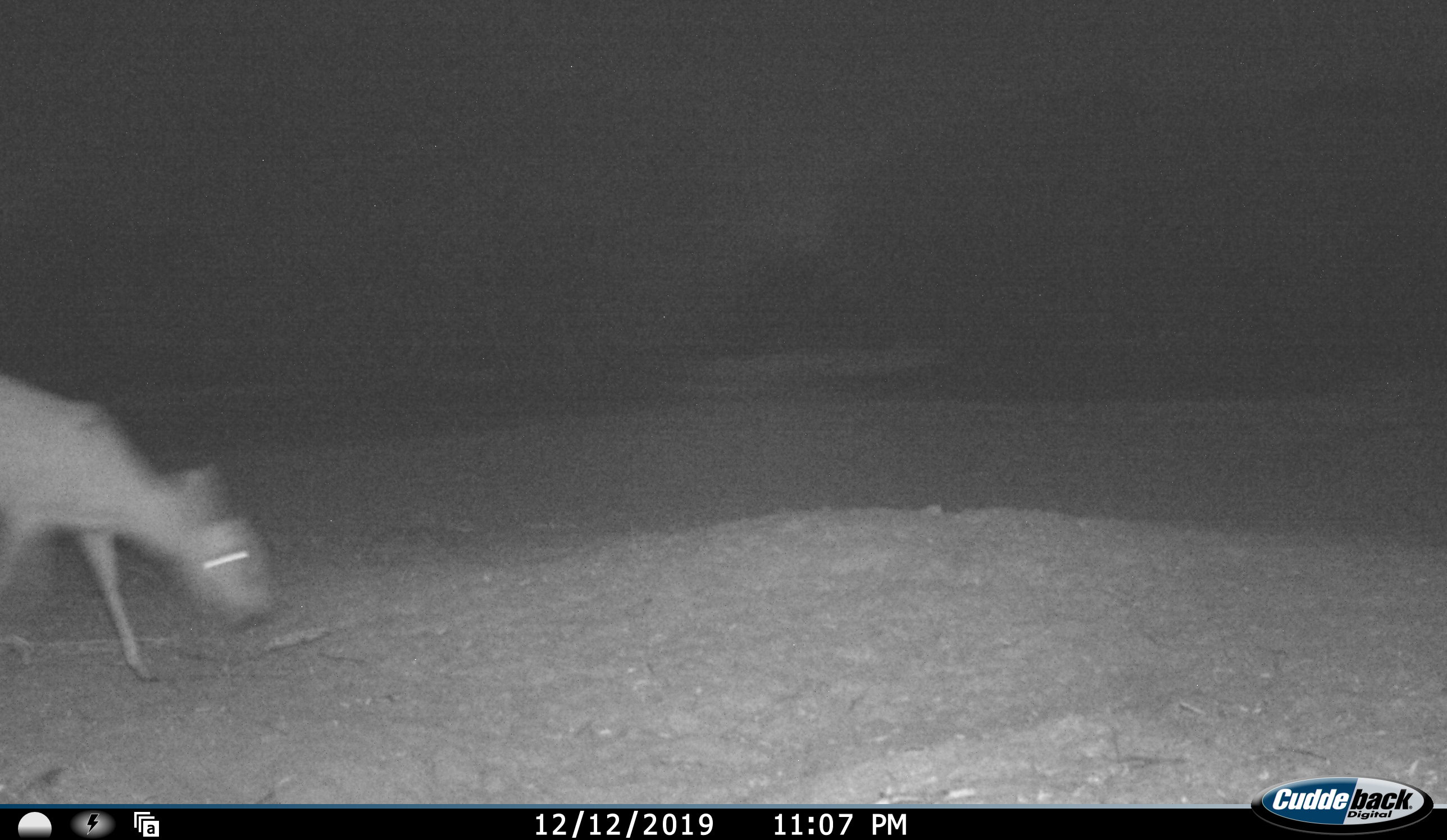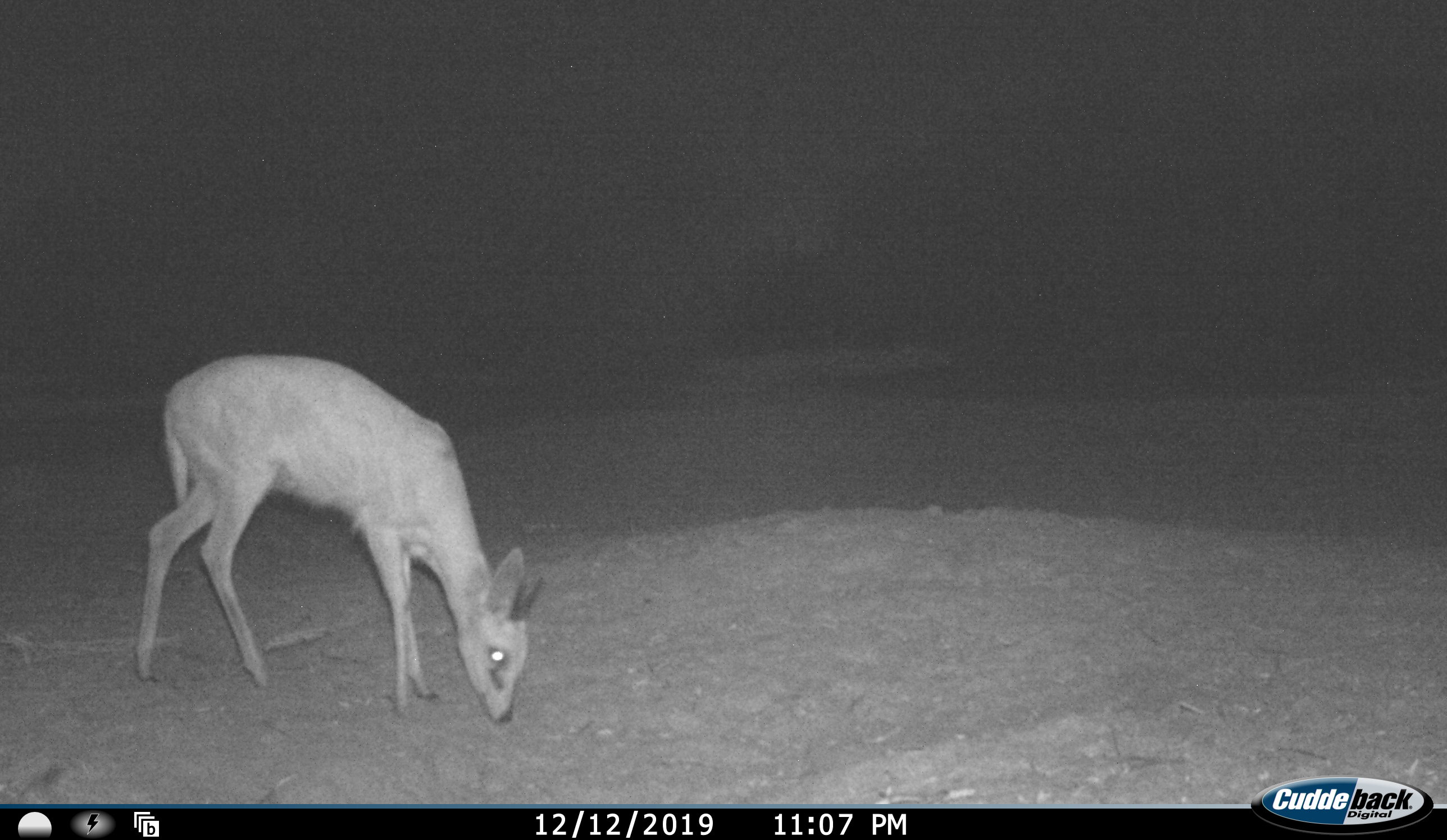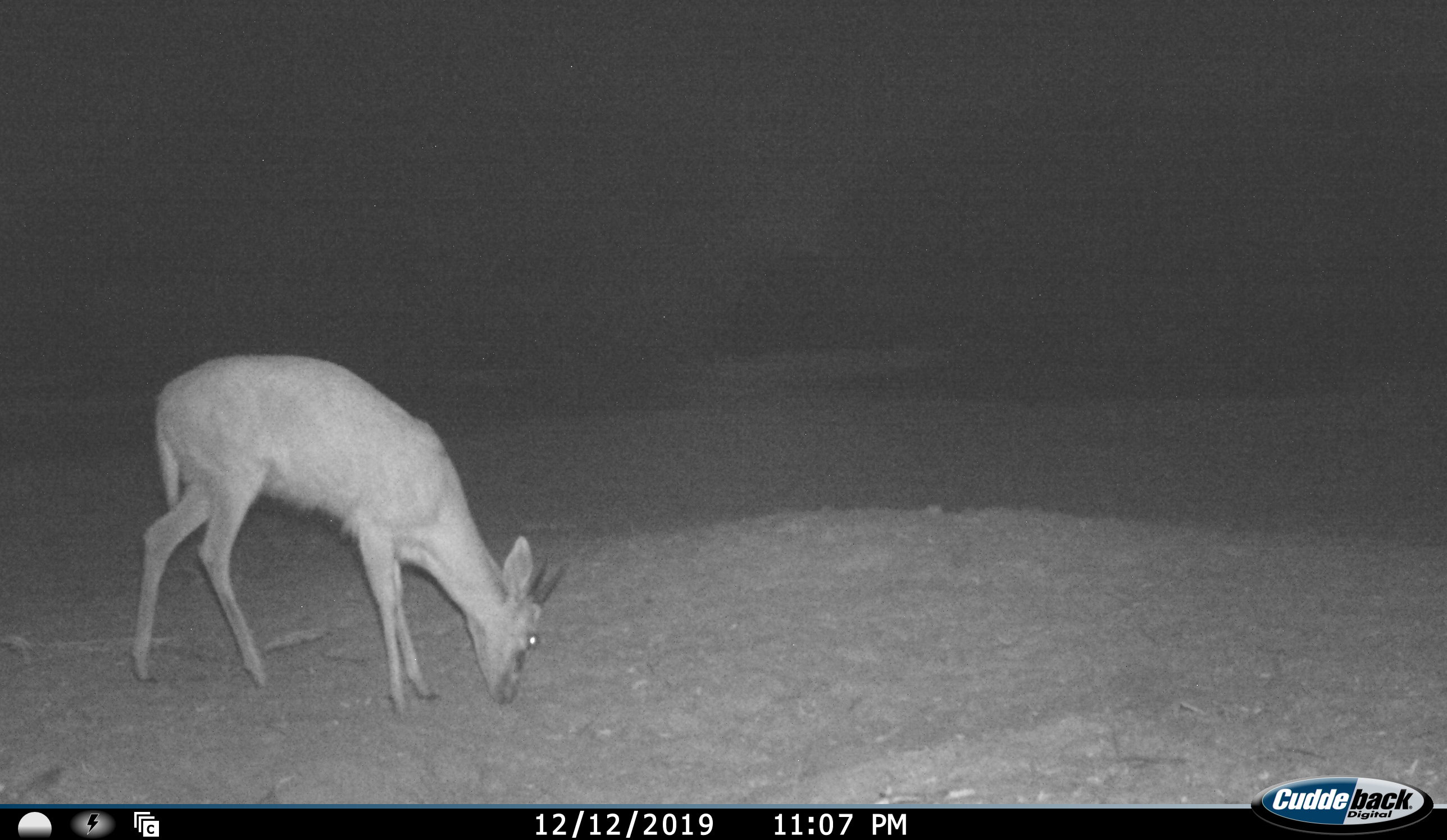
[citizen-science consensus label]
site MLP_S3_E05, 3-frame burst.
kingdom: Animalia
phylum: Chordata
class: Mammalia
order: Artiodactyla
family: Bovidae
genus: Sylvicapra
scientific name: Sylvicapra grimmia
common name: common duiker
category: duikercommongrey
Duikercommongrey (common duiker) (Sylvicapra grimmia), count 1. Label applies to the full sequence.